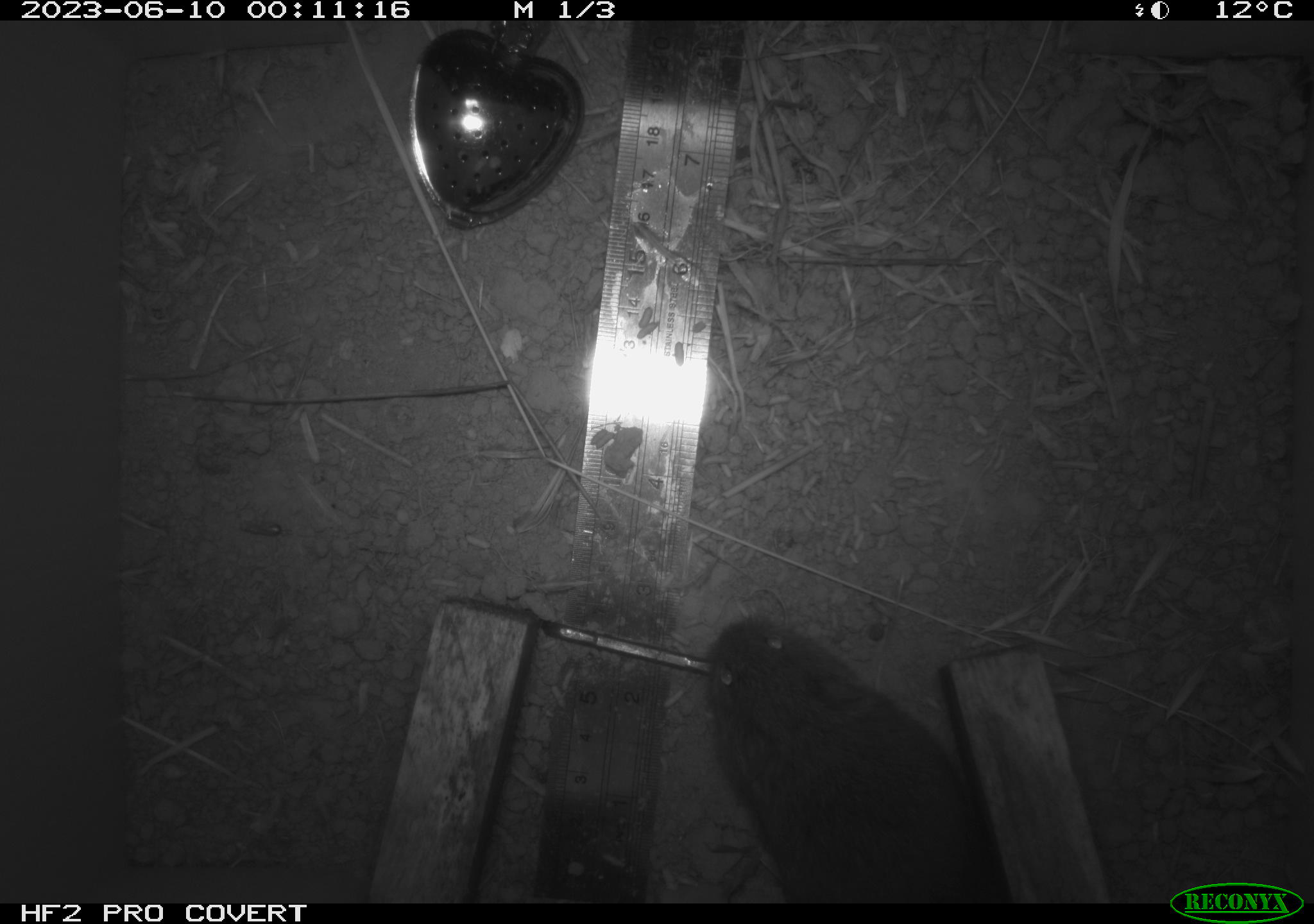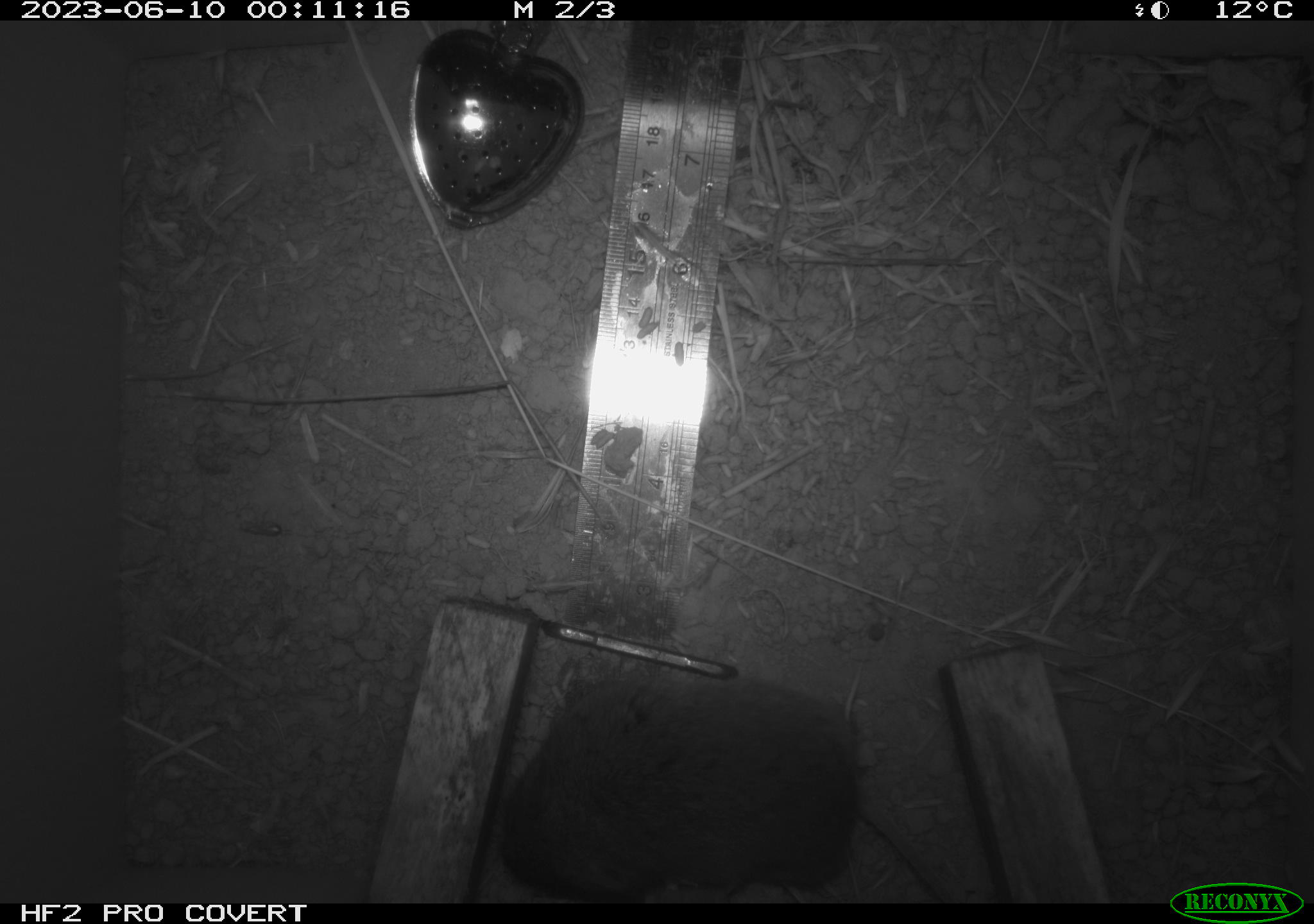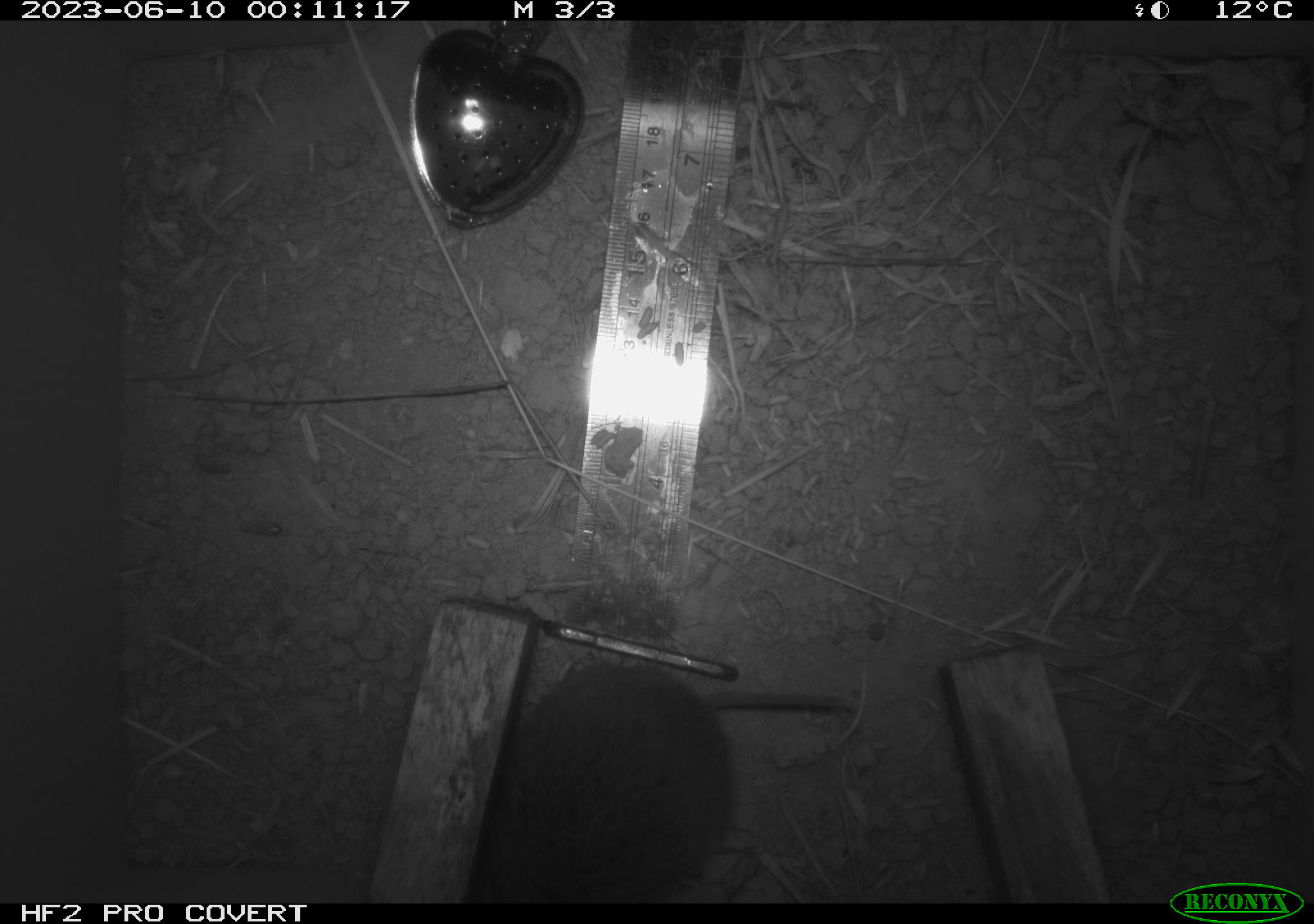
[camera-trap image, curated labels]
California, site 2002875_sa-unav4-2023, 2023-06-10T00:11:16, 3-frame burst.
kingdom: Animalia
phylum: Chordata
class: Mammalia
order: Rodentia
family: Cricetidae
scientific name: Arvicolinae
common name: voles, lemmings, and muskrats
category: arvicolinae subfamily